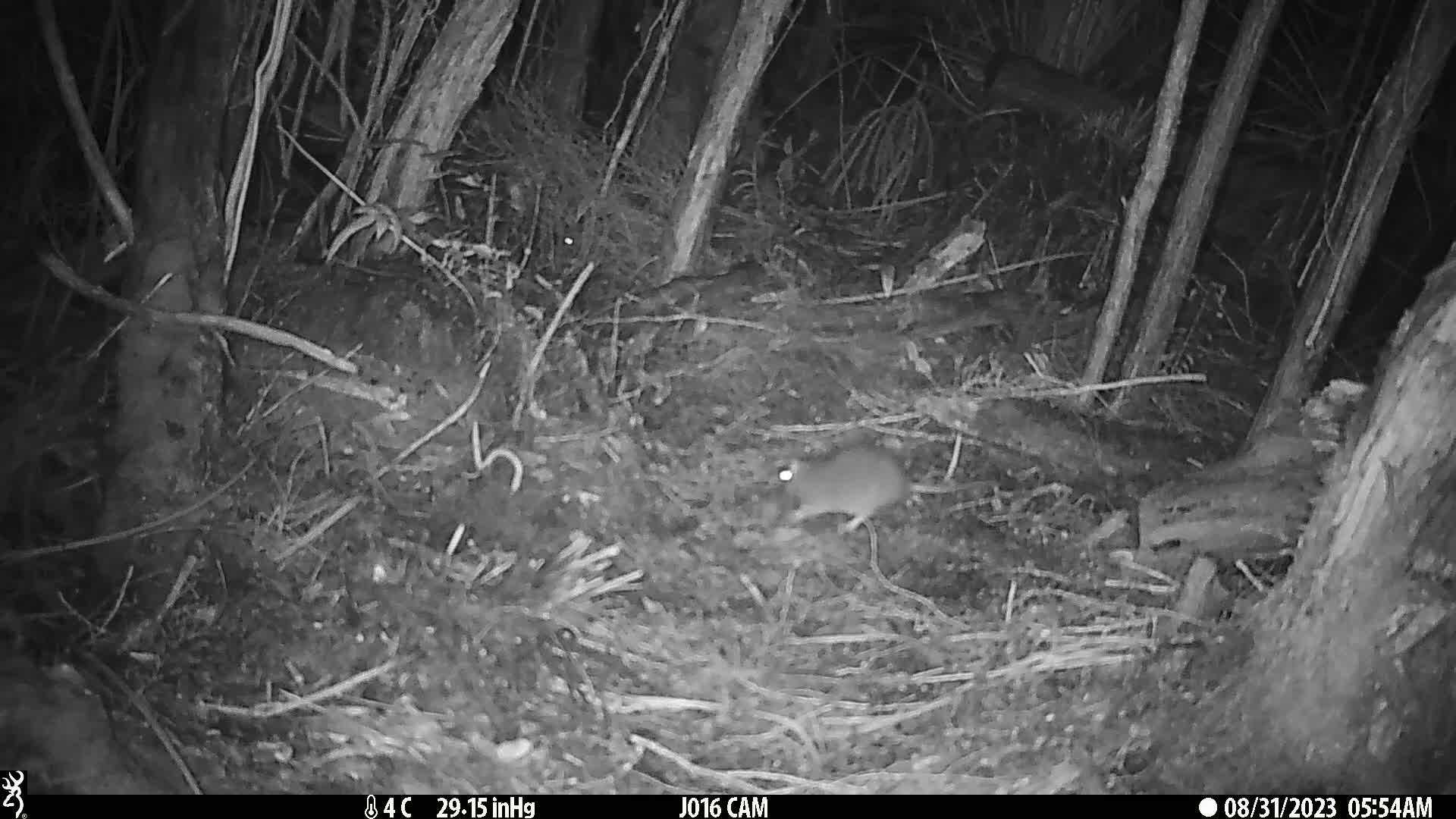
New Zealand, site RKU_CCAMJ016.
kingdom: Animalia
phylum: Chordata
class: Mammalia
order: Rodentia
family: Muridae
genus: Rattus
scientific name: Rattus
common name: rat